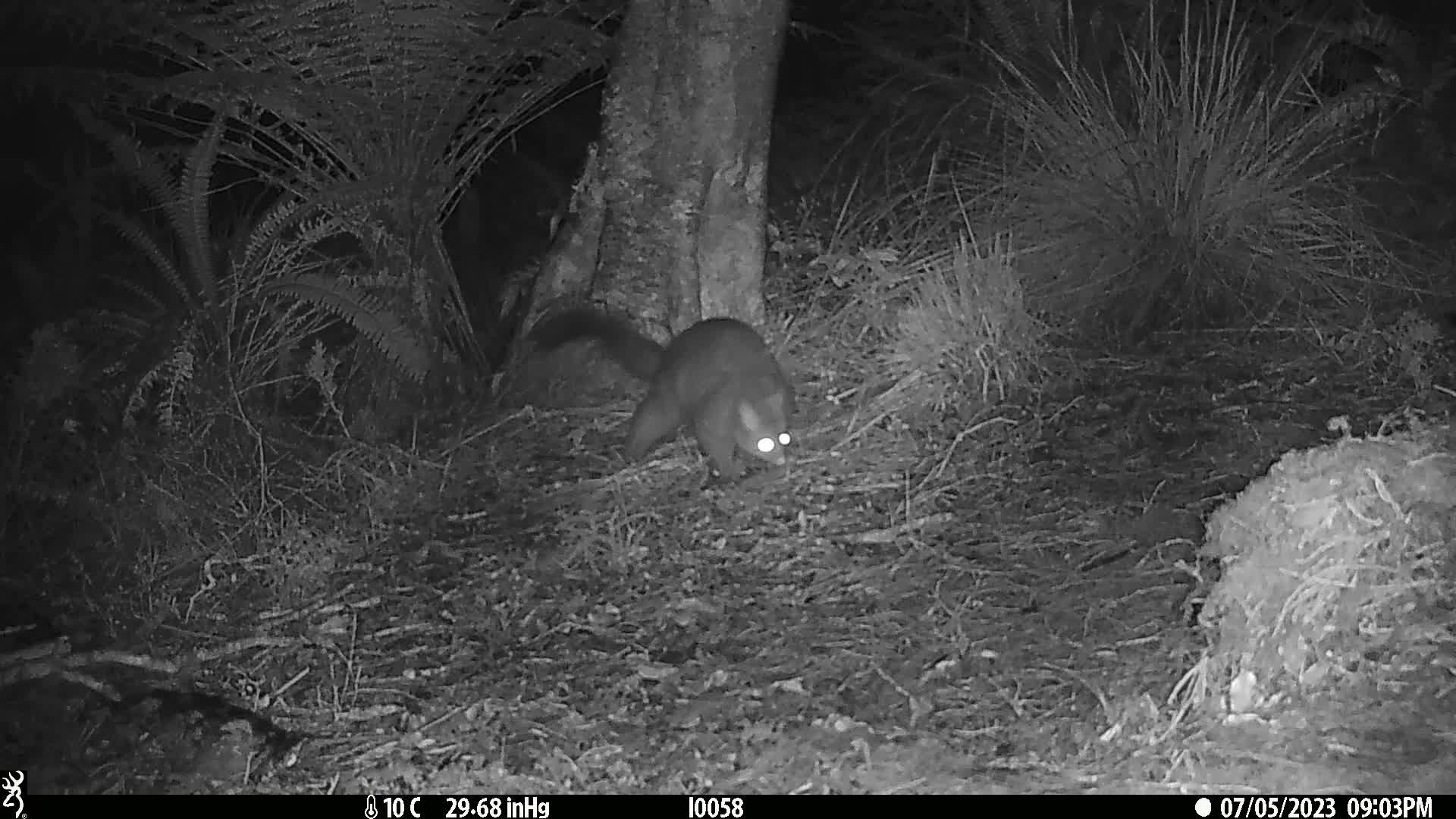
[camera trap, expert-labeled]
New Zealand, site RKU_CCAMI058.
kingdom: Animalia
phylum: Chordata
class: Mammalia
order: Diprotodontia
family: Phalangeridae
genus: Trichosurus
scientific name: Trichosurus vulpecula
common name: common brushtail possum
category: possum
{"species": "possum (common brushtail possum) (Trichosurus vulpecula)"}